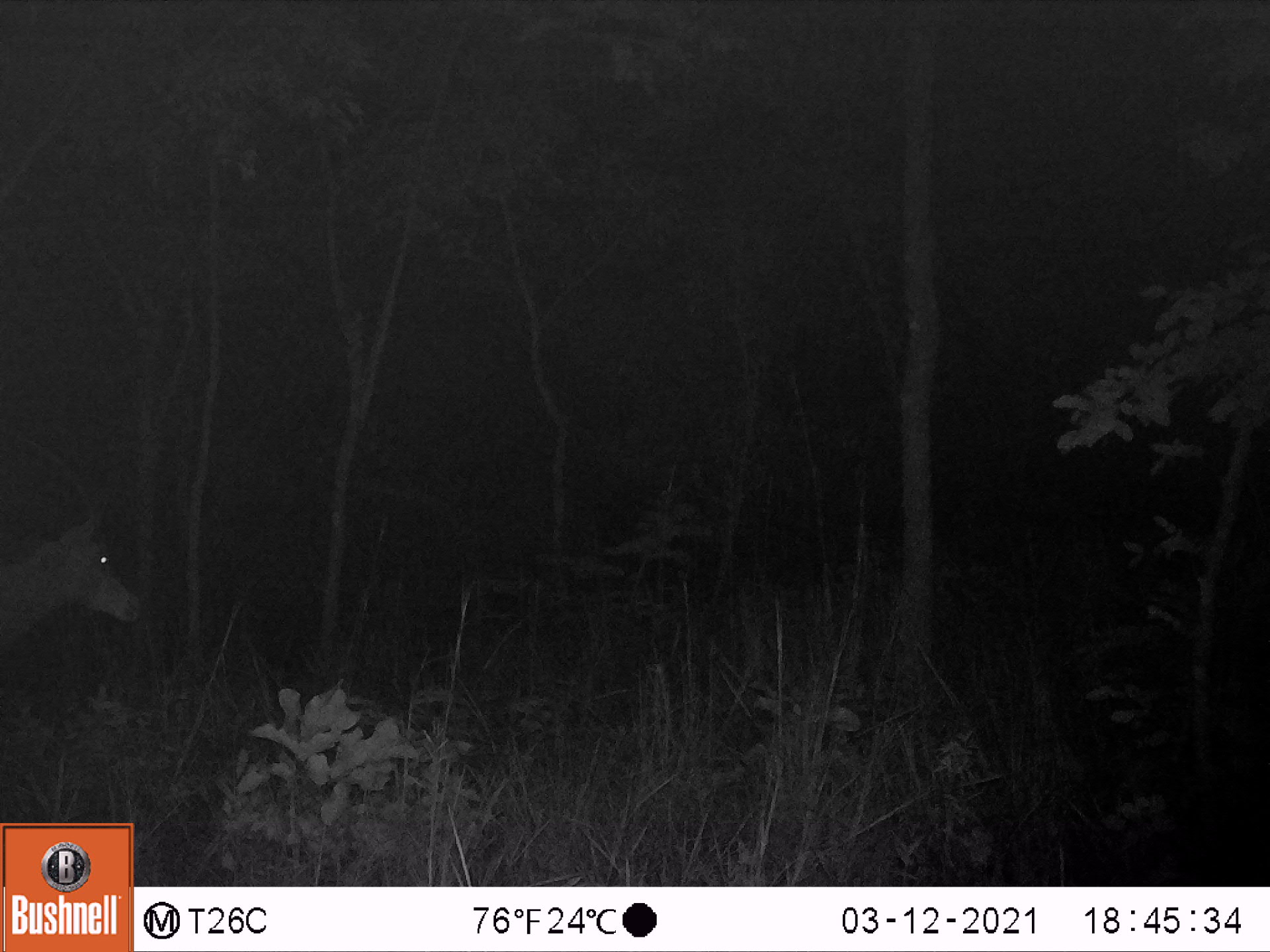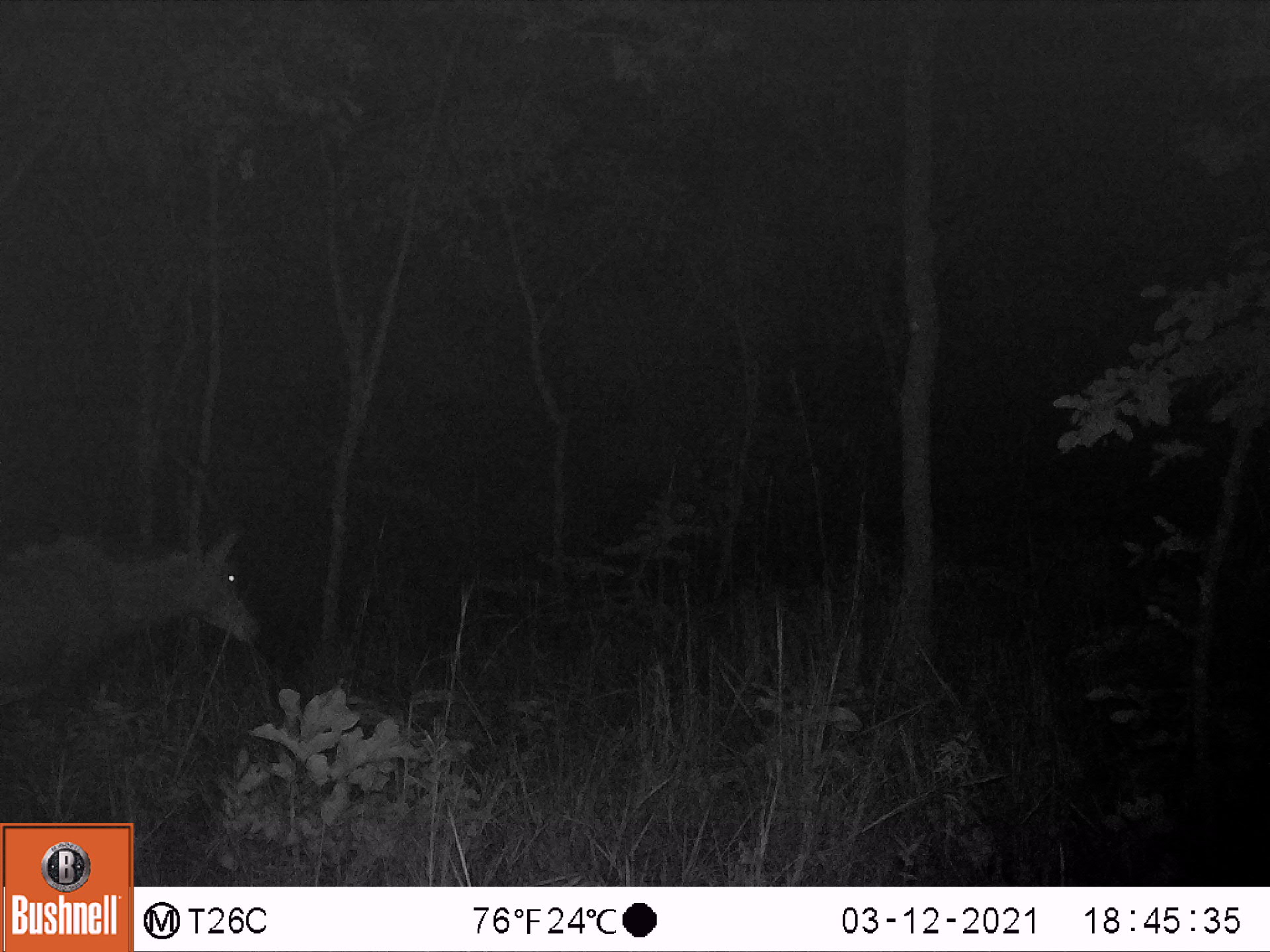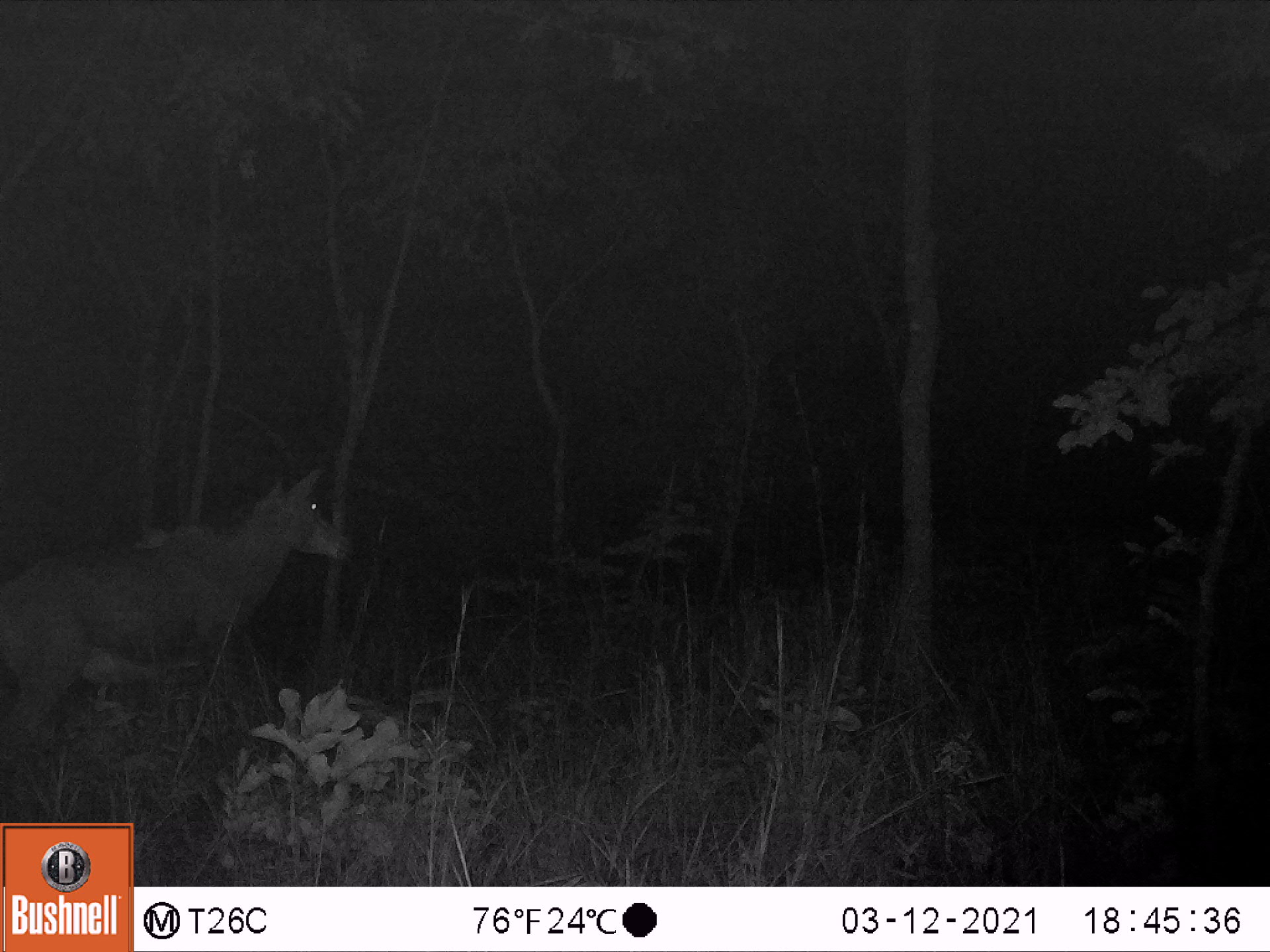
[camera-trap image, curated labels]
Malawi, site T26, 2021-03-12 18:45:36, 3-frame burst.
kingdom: Animalia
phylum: Chordata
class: Mammalia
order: Artiodactyla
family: Bovidae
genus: Hippotragus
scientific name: Hippotragus niger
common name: sable antelope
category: sable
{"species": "sable (sable antelope) (Hippotragus niger)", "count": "1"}